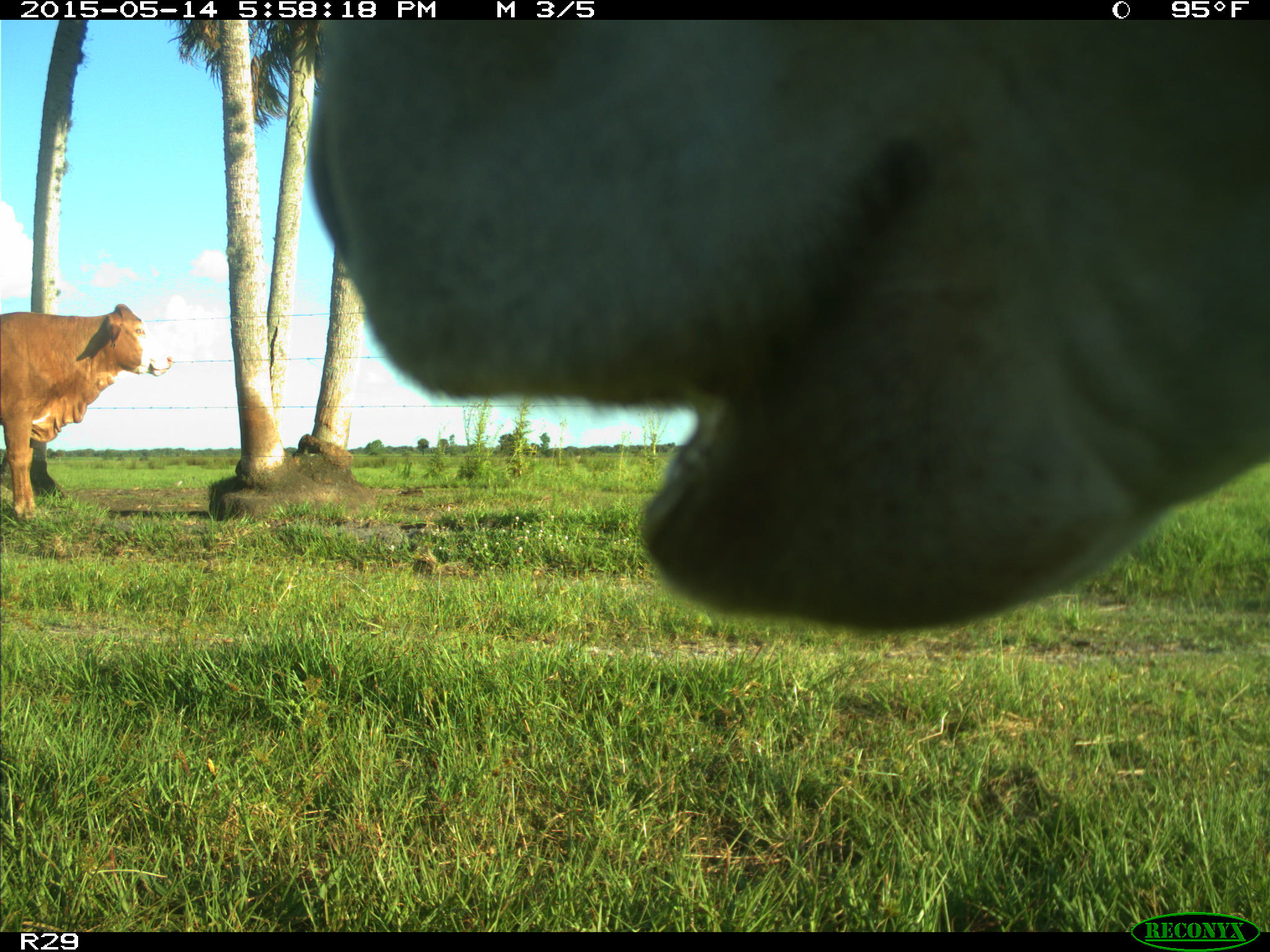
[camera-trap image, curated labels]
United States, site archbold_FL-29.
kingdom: Animalia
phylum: Chordata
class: Mammalia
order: Artiodactyla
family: Bovidae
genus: Bos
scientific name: Bos taurus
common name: domestic cow